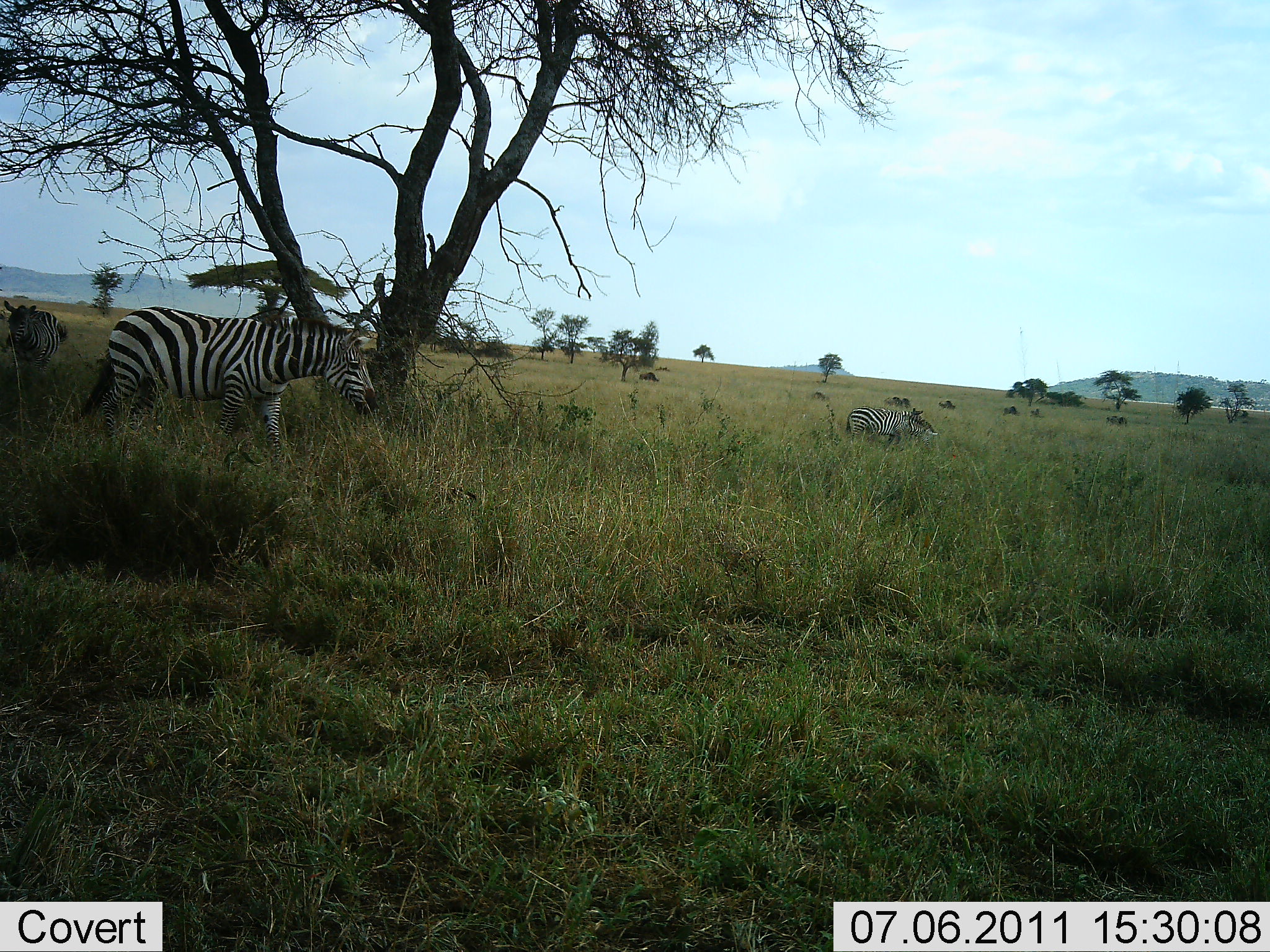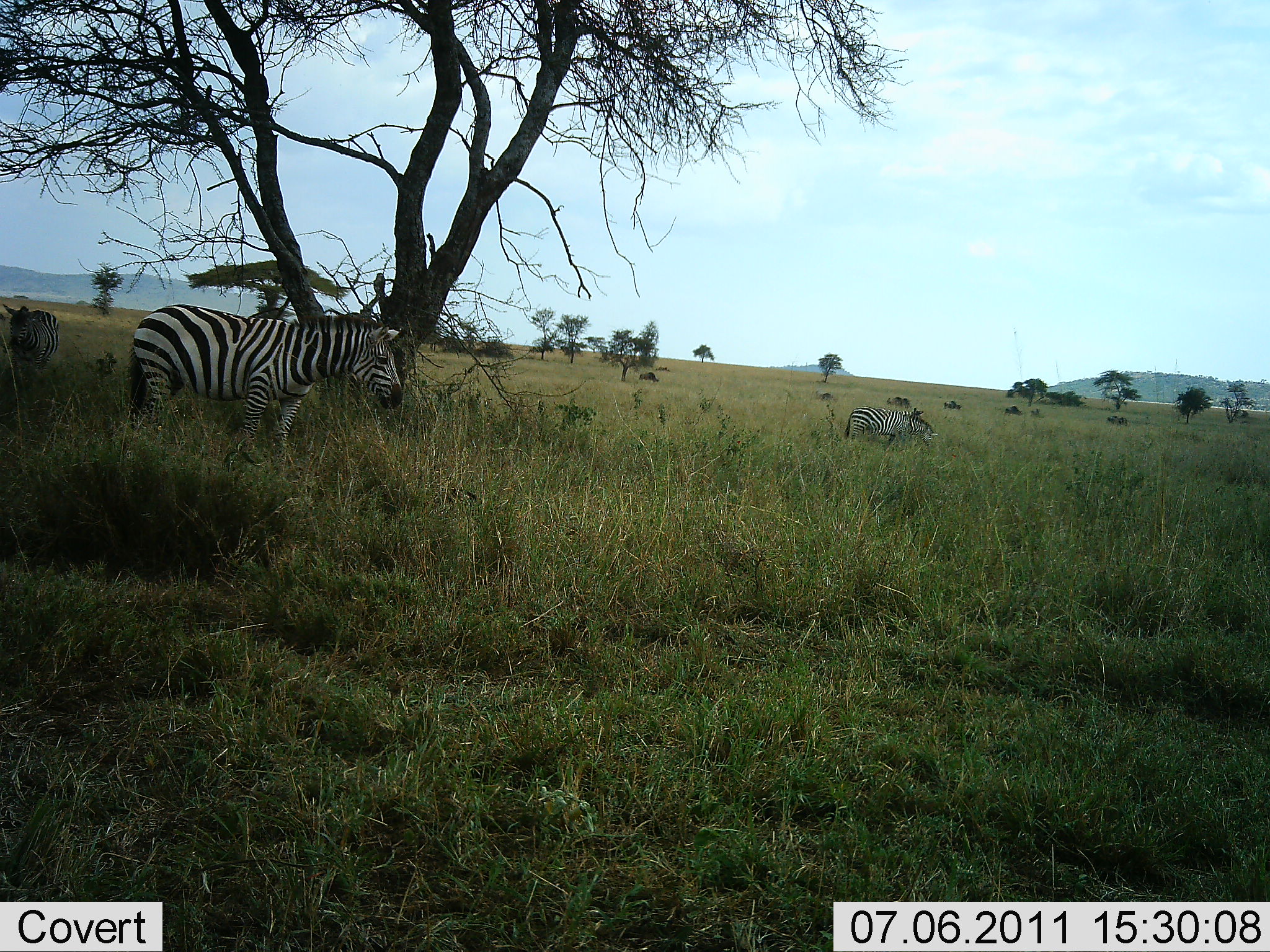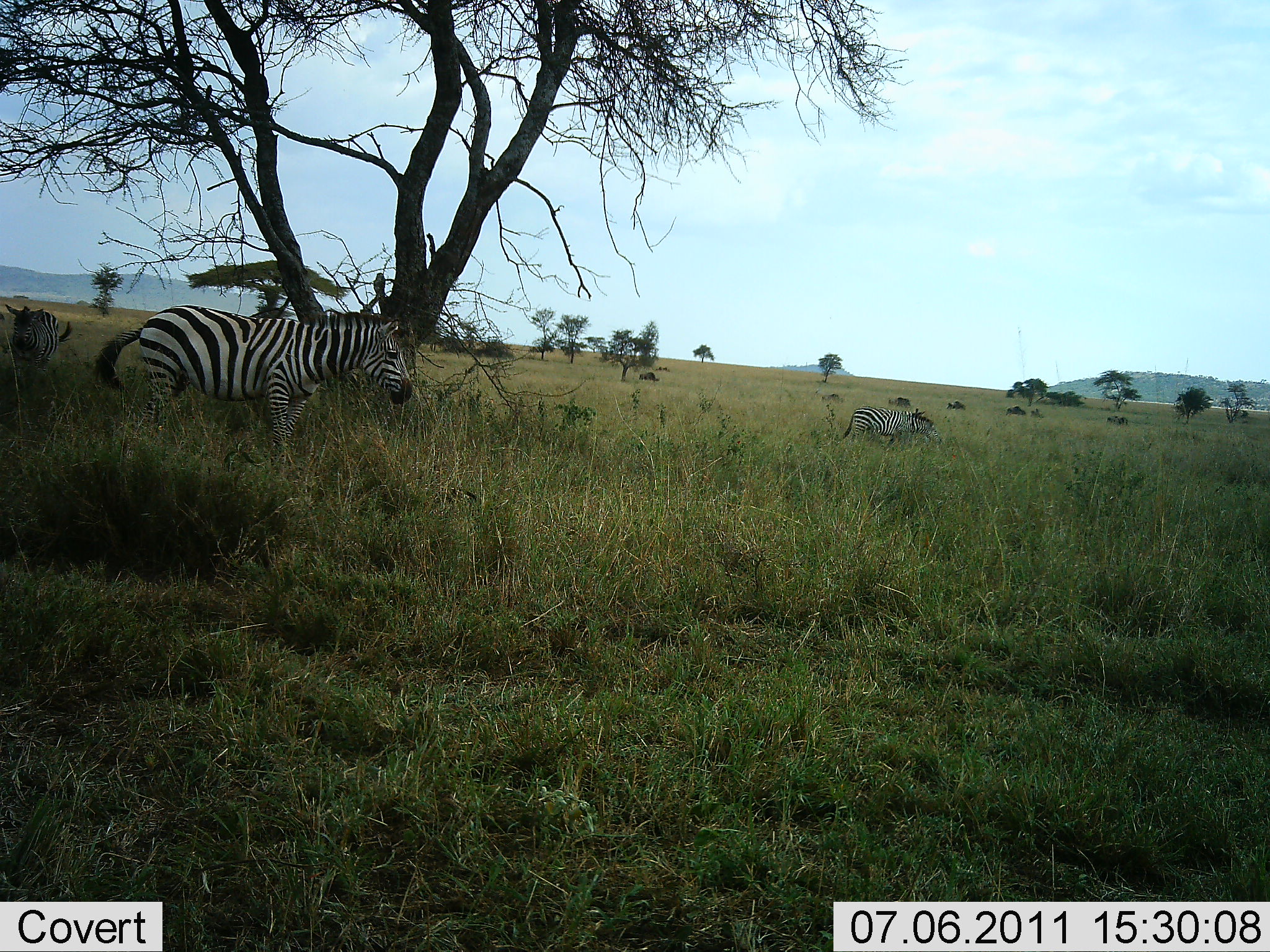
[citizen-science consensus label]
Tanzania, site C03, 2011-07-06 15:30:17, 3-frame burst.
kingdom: Animalia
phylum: Chordata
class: Mammalia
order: Perissodactyla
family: Equidae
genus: Equus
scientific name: Equus quagga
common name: plains zebra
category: zebra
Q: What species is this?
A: Zebra (plains zebra) (Equus quagga).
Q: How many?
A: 3.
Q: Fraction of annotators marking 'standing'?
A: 33%.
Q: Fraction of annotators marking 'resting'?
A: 0%.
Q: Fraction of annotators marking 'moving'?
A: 72%.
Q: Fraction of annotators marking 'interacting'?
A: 0%.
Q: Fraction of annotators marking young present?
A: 0%.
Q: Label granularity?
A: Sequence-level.